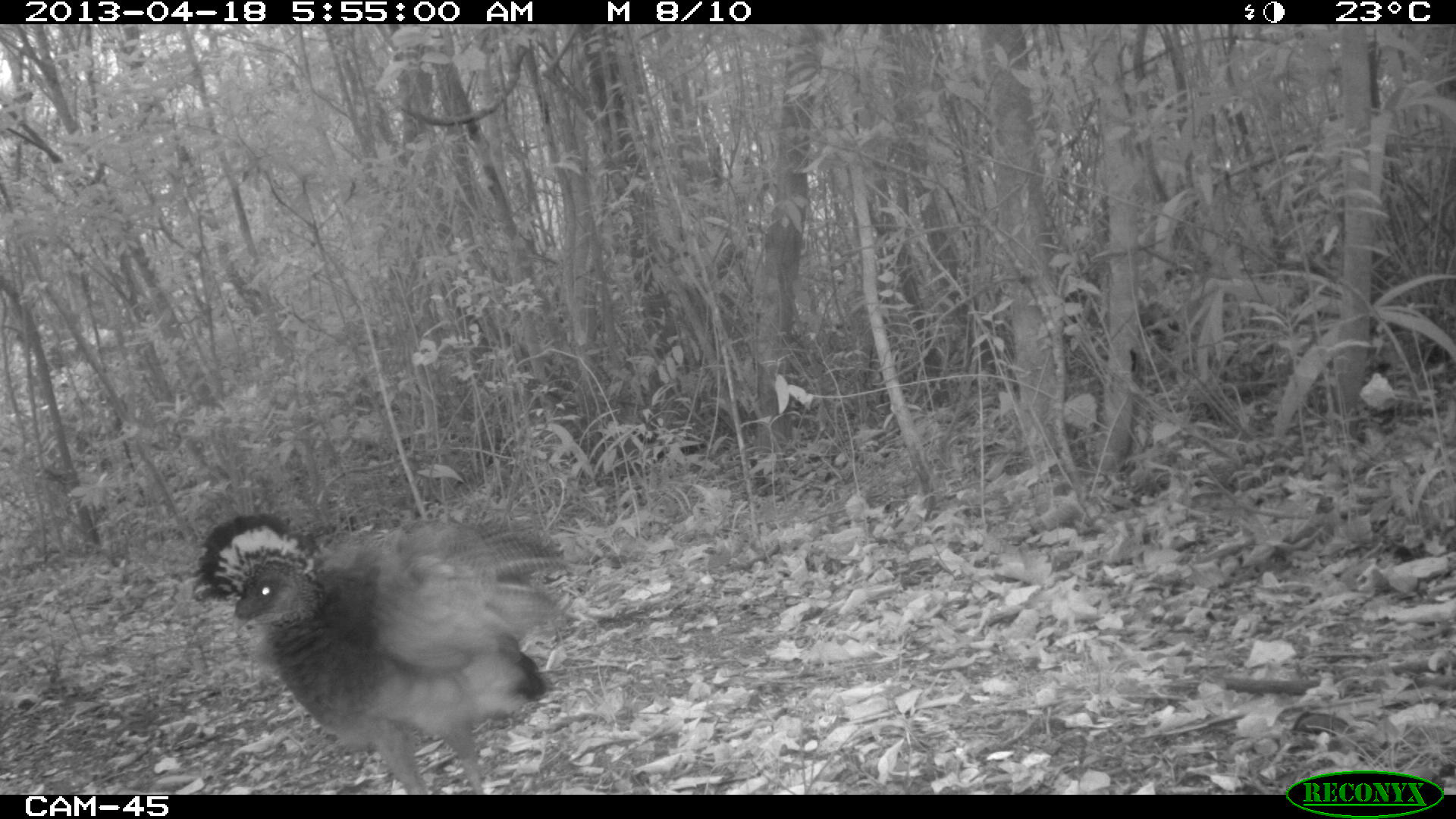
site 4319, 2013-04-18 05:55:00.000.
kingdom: Animalia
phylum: Chordata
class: Aves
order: Galliformes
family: Cracidae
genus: Crax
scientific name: Crax rubra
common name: great curassow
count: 1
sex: female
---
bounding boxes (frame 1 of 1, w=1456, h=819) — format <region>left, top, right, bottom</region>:
crax rubra: <region>182, 505, 579, 792</region>